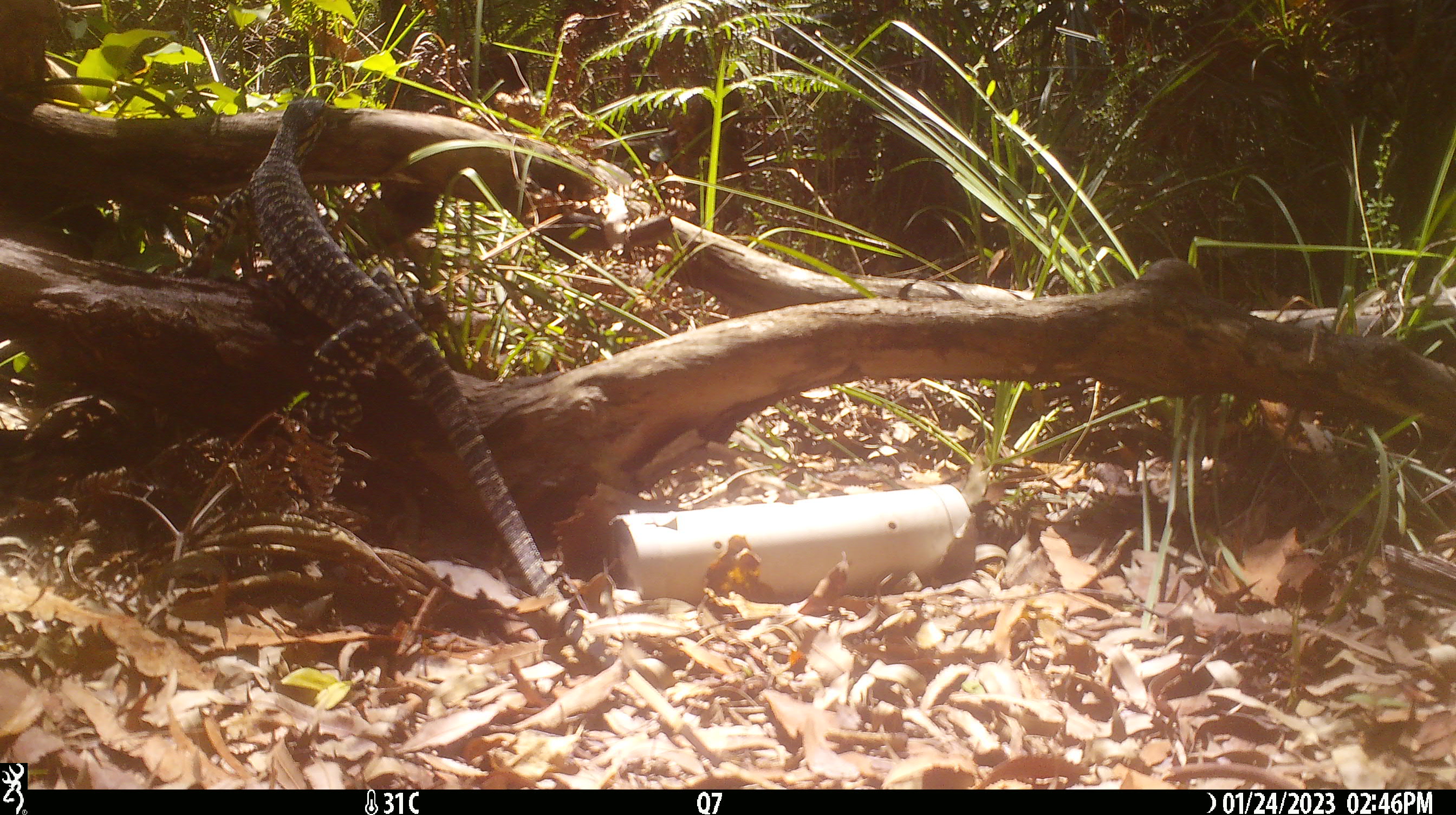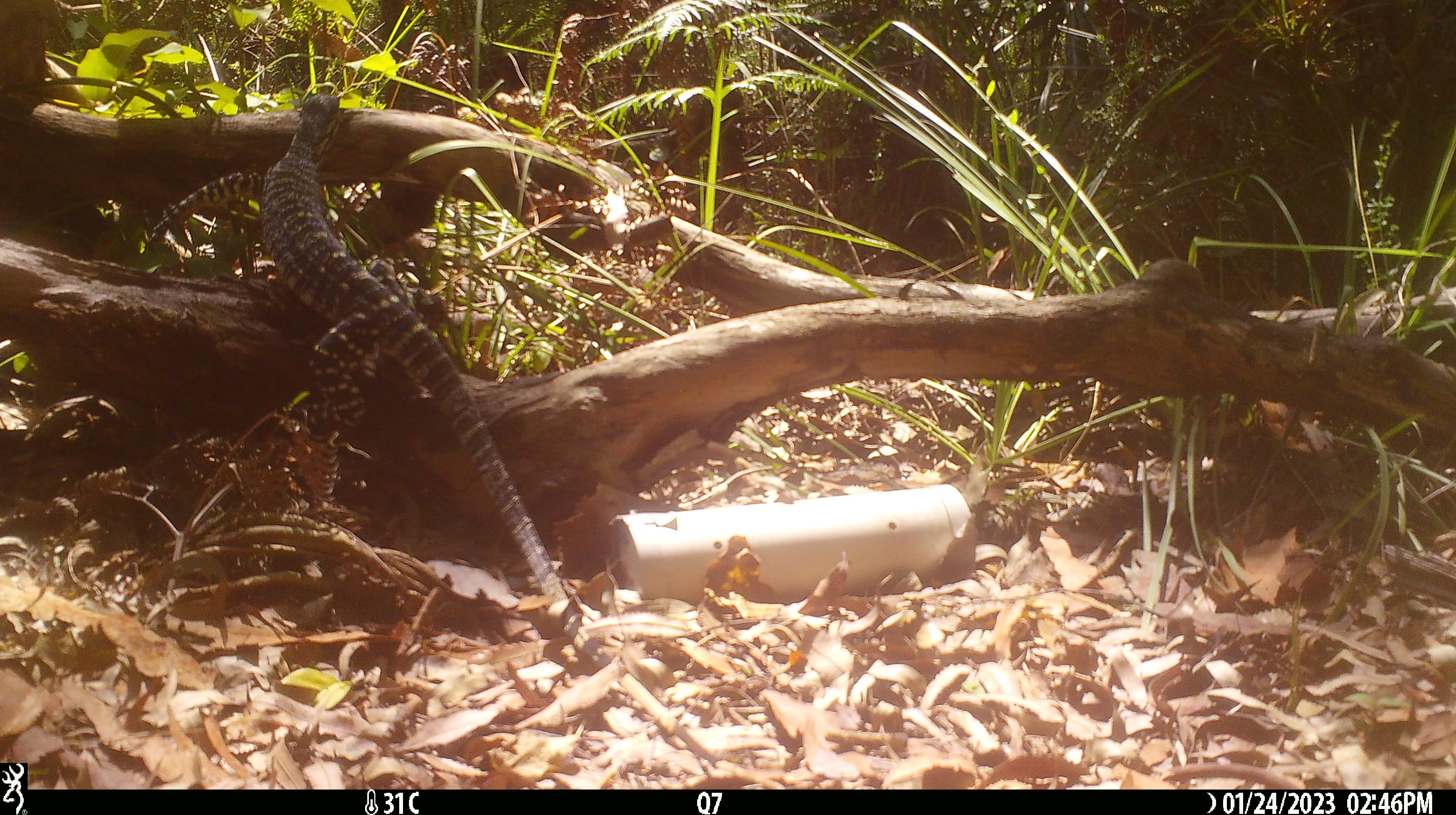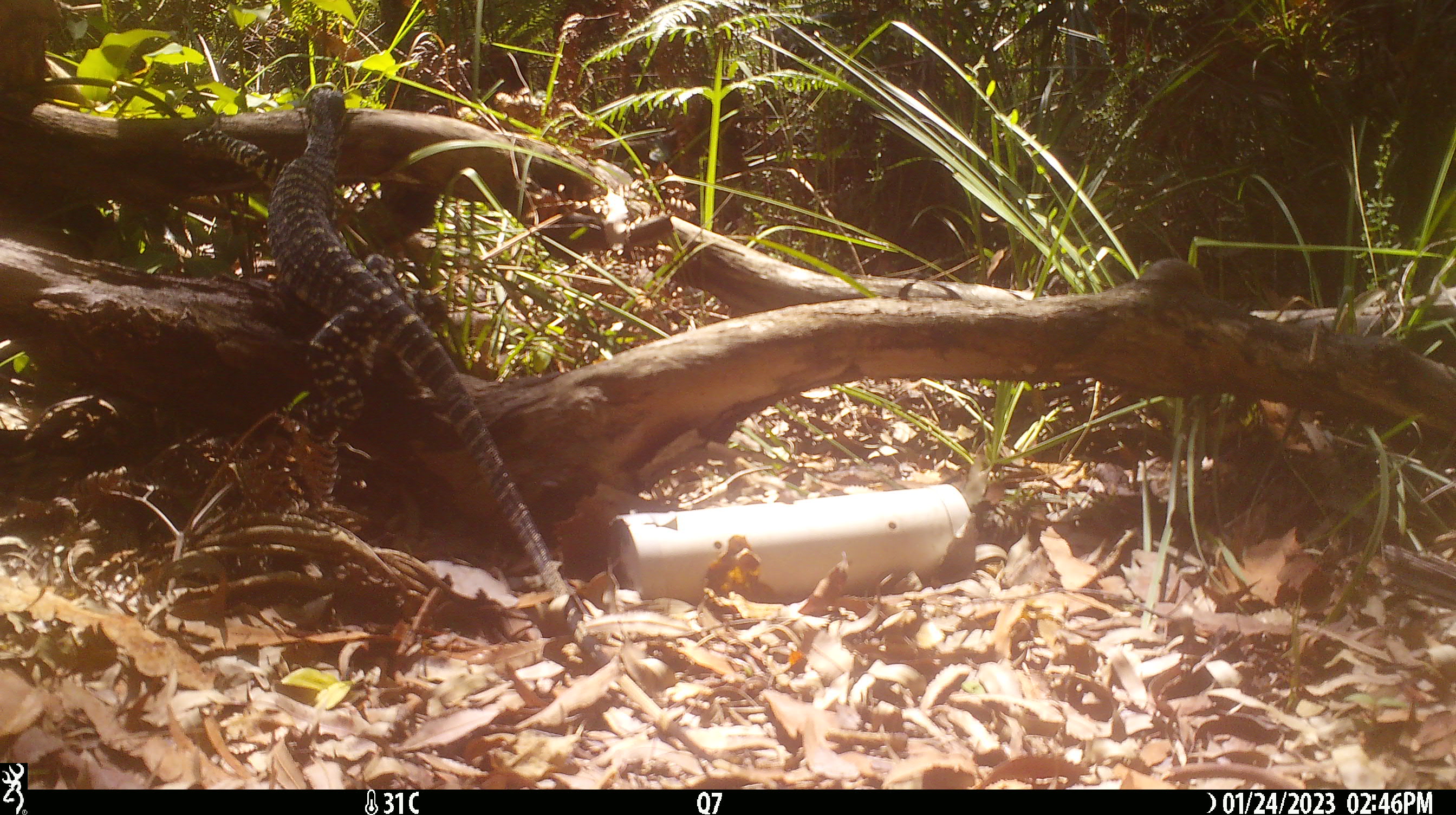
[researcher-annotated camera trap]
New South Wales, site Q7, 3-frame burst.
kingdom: Animalia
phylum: Chordata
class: Reptilia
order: Squamata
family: Varanidae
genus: Varanus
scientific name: Varanus varius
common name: lace monitor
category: goanna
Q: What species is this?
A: Goanna (lace monitor) (Varanus varius).